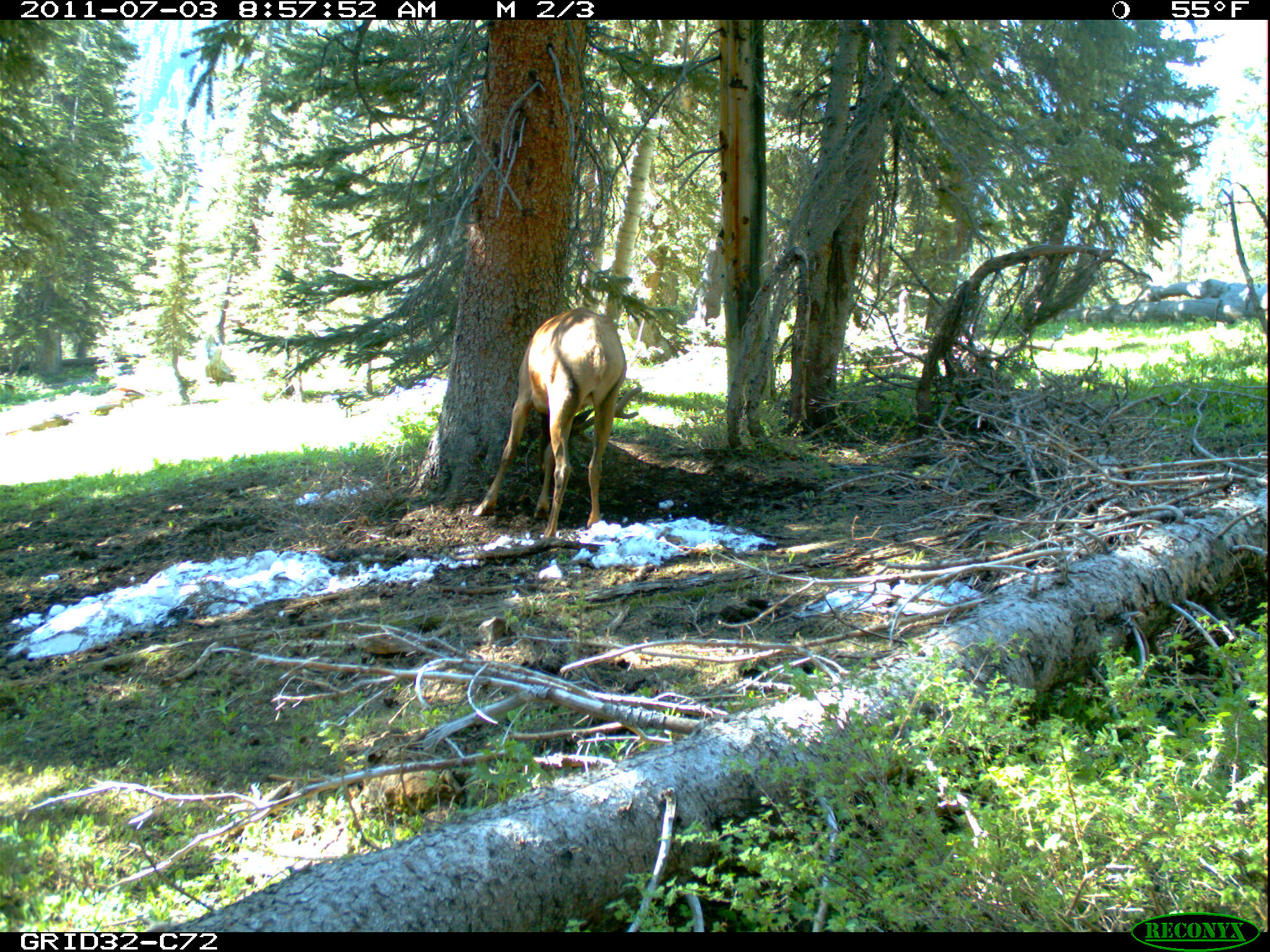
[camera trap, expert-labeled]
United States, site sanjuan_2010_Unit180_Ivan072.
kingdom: Animalia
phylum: Chordata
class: Mammalia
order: Artiodactyla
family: Cervidae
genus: Cervus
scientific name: Cervus elaphus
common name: red deer